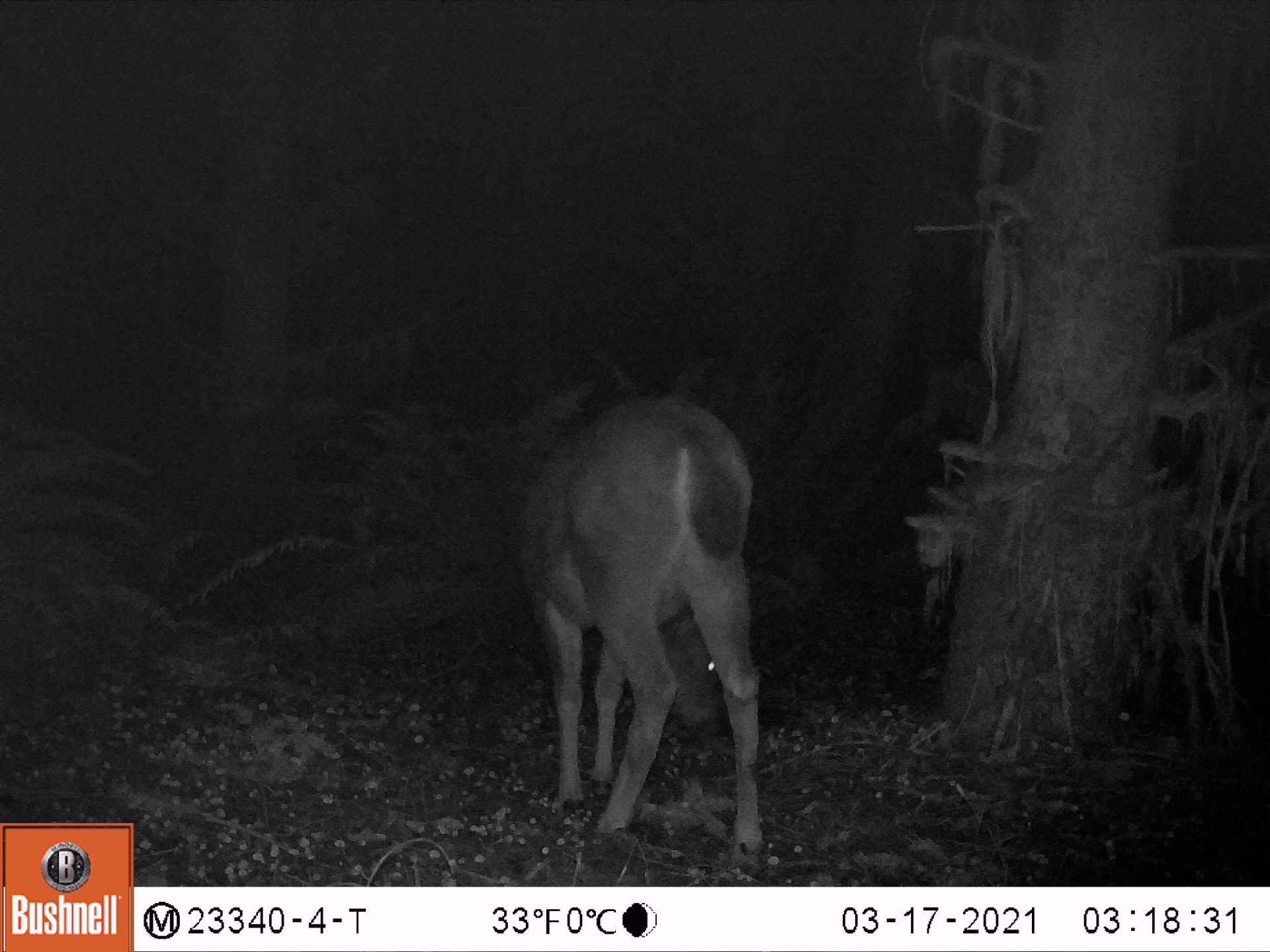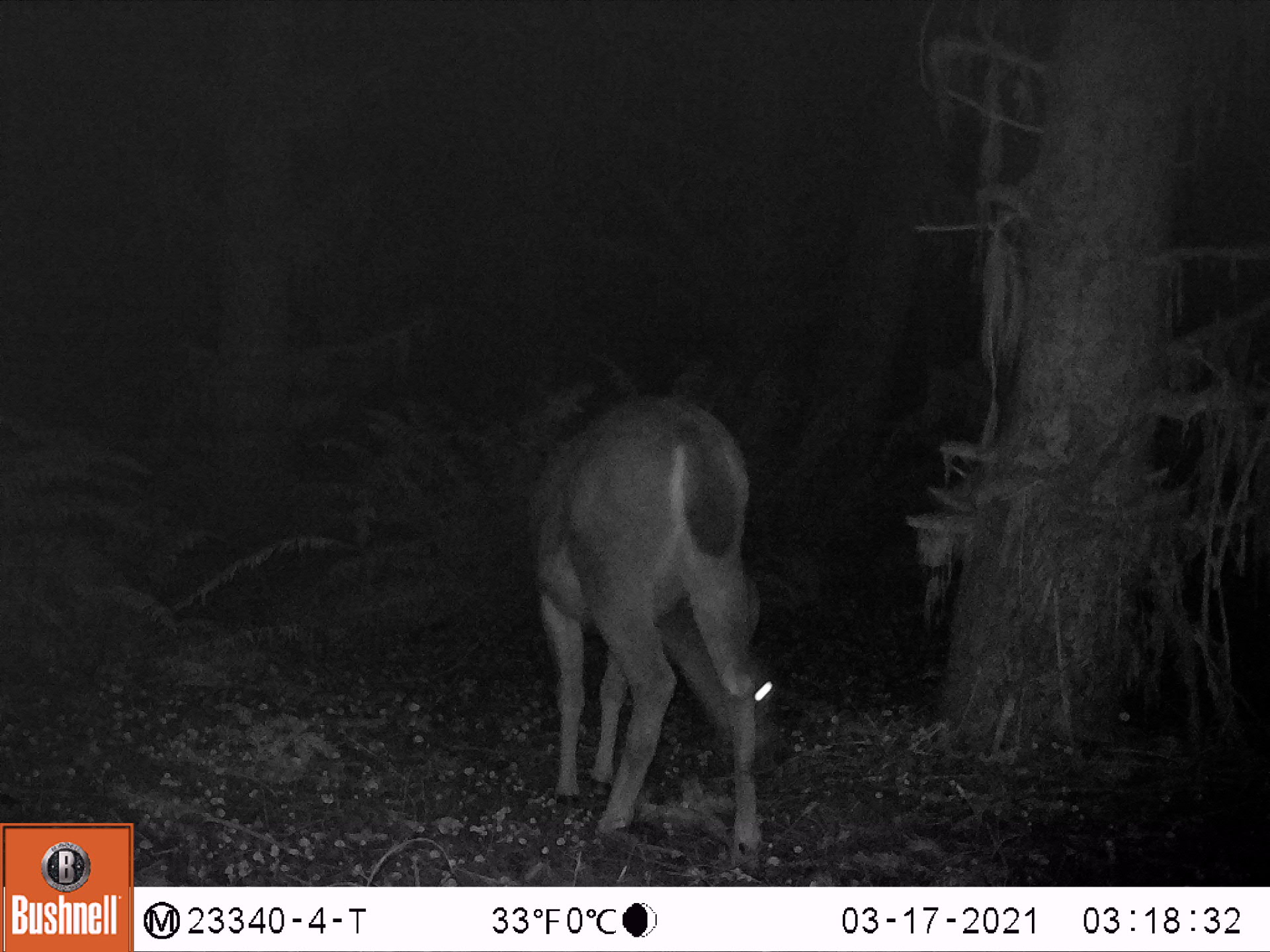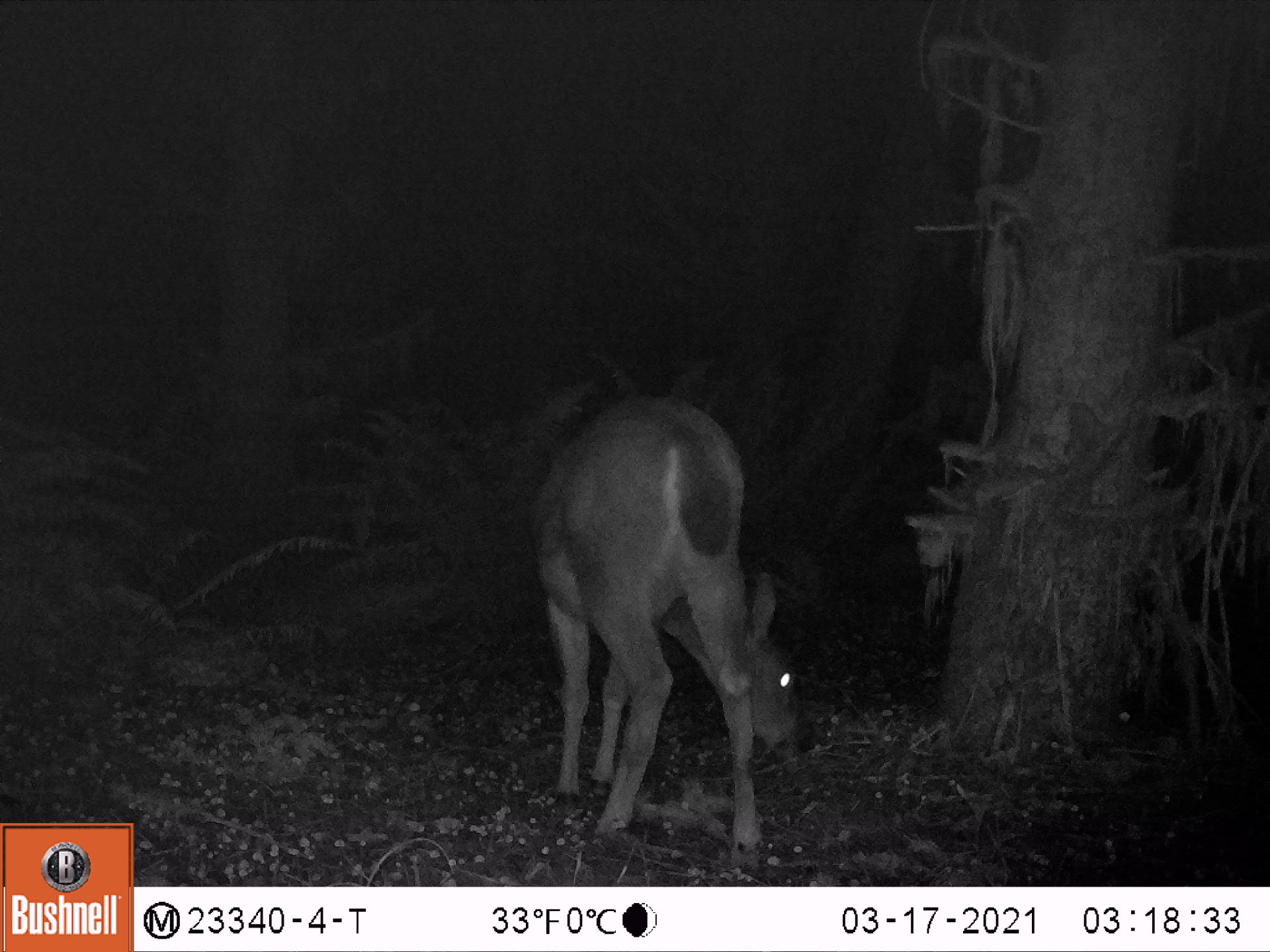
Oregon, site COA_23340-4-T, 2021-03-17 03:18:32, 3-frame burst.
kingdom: Animalia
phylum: Chordata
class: Mammalia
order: Artiodactyla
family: Cervidae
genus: Odocoileus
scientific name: Odocoileus hemionus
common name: black-tailed deer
Black-tailed deer (Odocoileus hemionus).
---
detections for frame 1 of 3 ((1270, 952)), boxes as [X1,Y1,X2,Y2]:
black-tailed deer: [511,383,776,865]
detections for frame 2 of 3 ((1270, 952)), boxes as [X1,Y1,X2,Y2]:
black-tailed deer: [523,386,789,878]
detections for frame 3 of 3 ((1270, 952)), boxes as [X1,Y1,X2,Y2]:
black-tailed deer: [524,384,808,874]